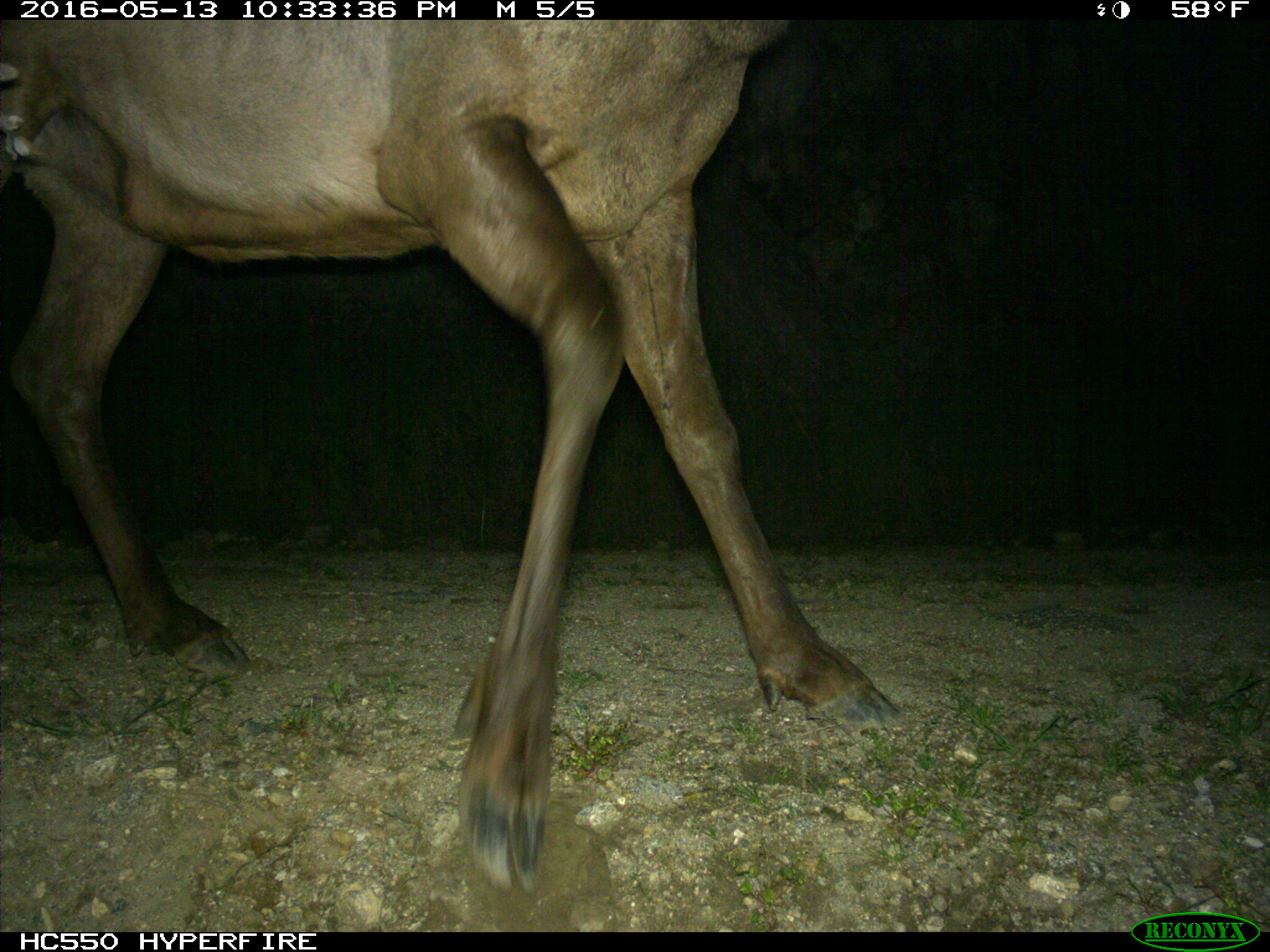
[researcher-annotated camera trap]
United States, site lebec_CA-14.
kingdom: Animalia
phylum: Chordata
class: Mammalia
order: Artiodactyla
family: Cervidae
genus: Cervus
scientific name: Cervus canadensis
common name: elk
Cervus canadensis (elk).